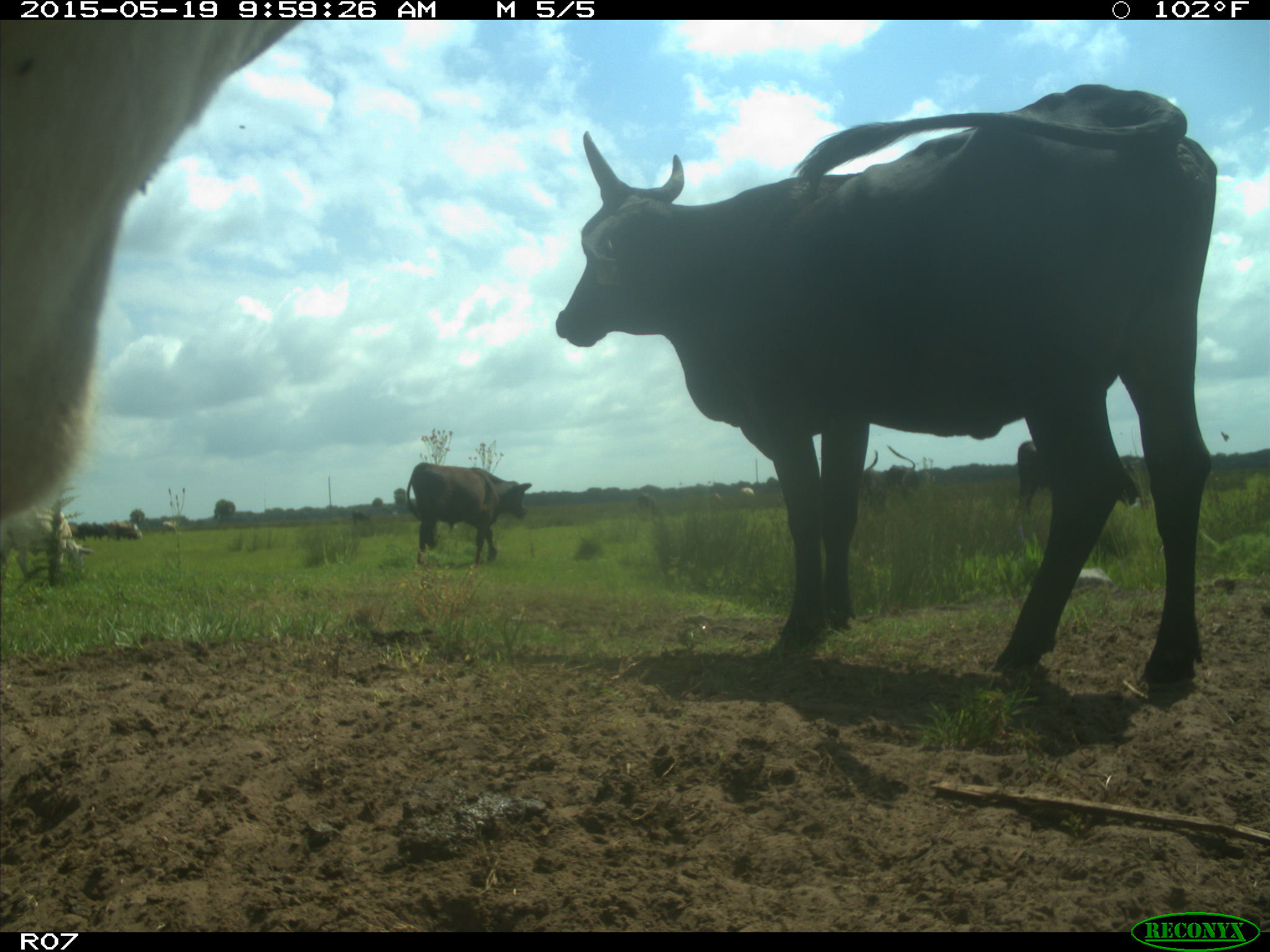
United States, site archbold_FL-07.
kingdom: Animalia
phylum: Chordata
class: Mammalia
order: Artiodactyla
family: Bovidae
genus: Bos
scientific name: Bos taurus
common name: domestic cow